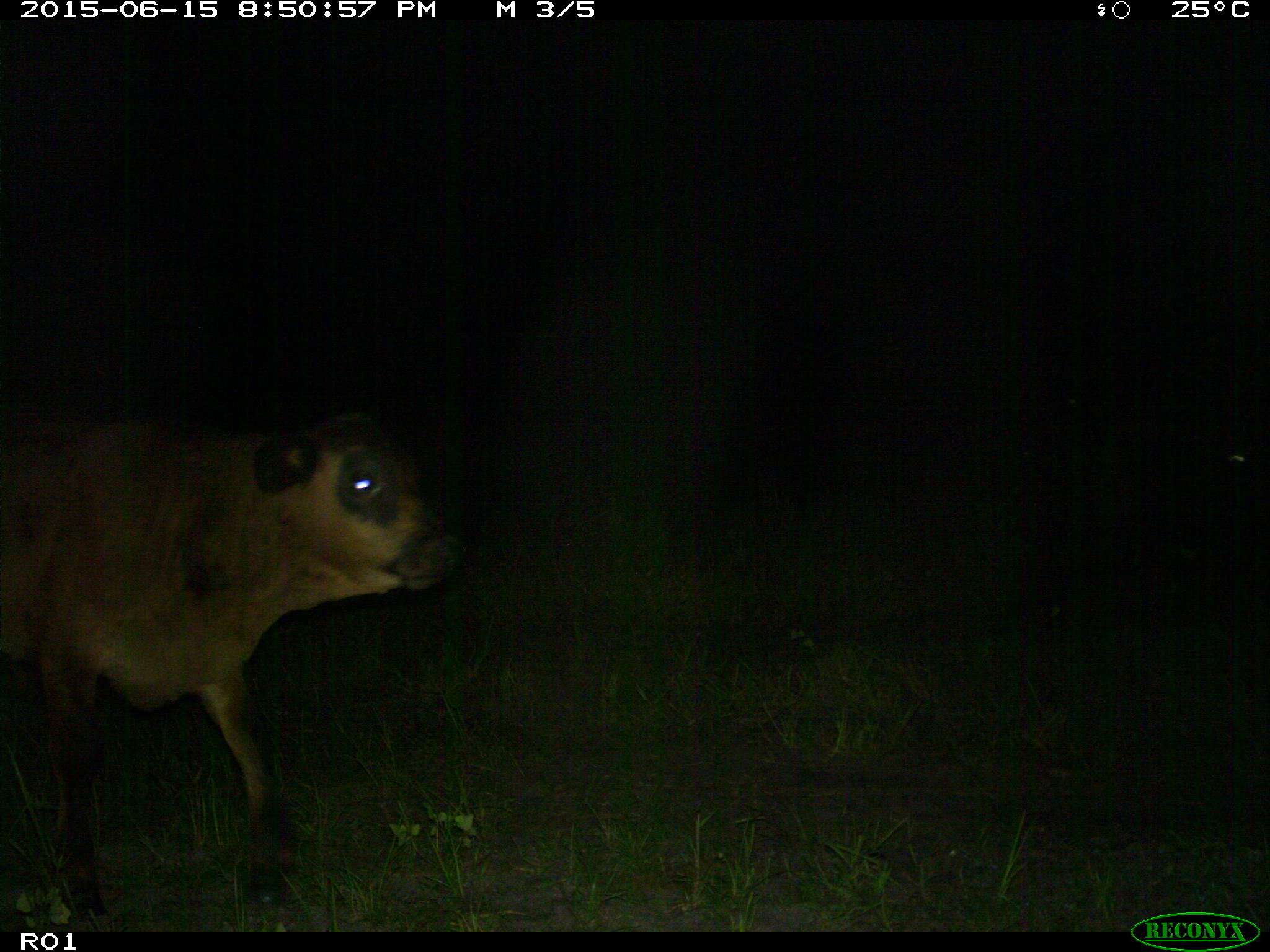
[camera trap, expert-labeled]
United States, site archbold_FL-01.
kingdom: Animalia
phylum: Chordata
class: Mammalia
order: Artiodactyla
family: Bovidae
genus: Bos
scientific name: Bos taurus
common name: domestic cow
Bos taurus (domestic cow).